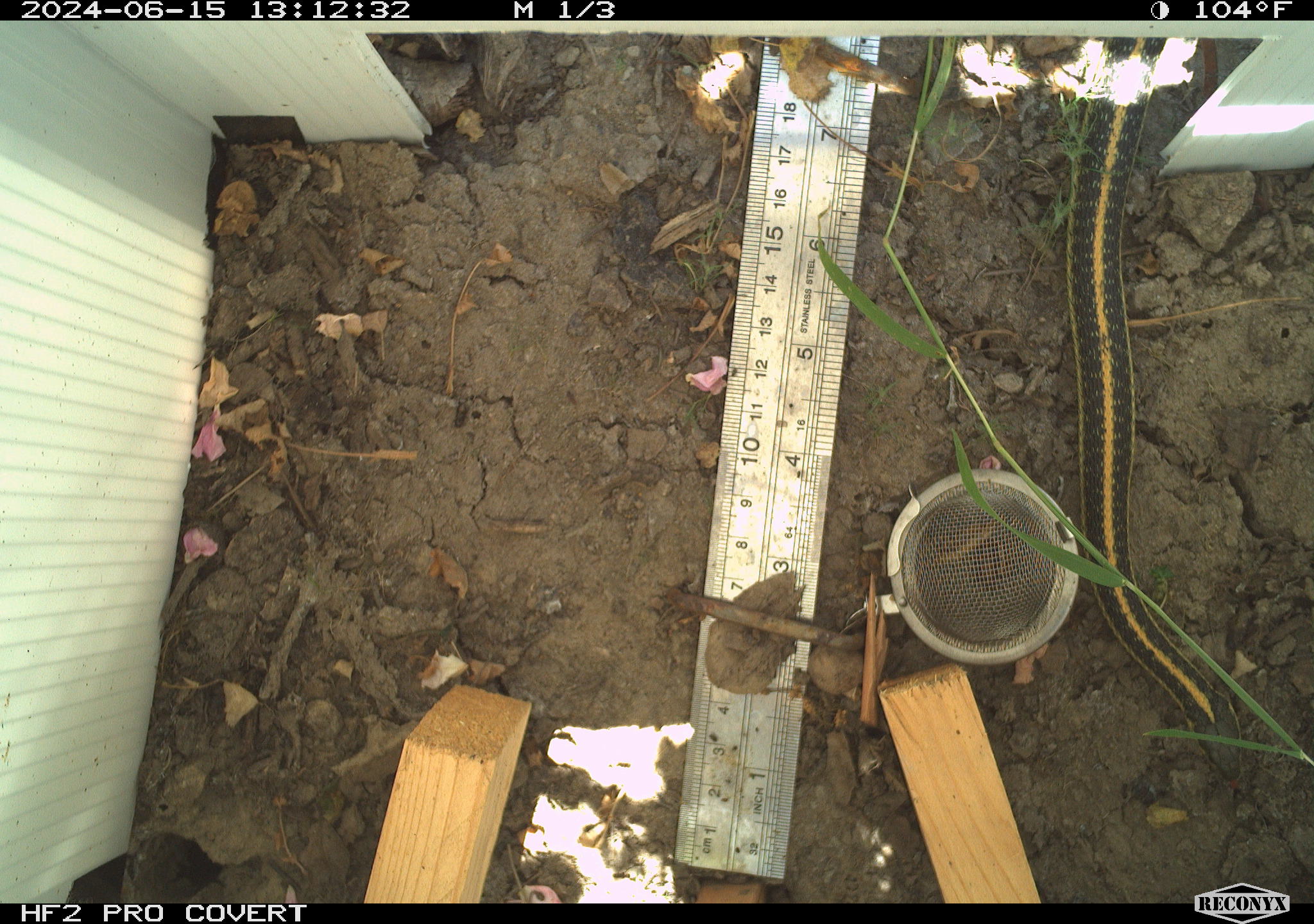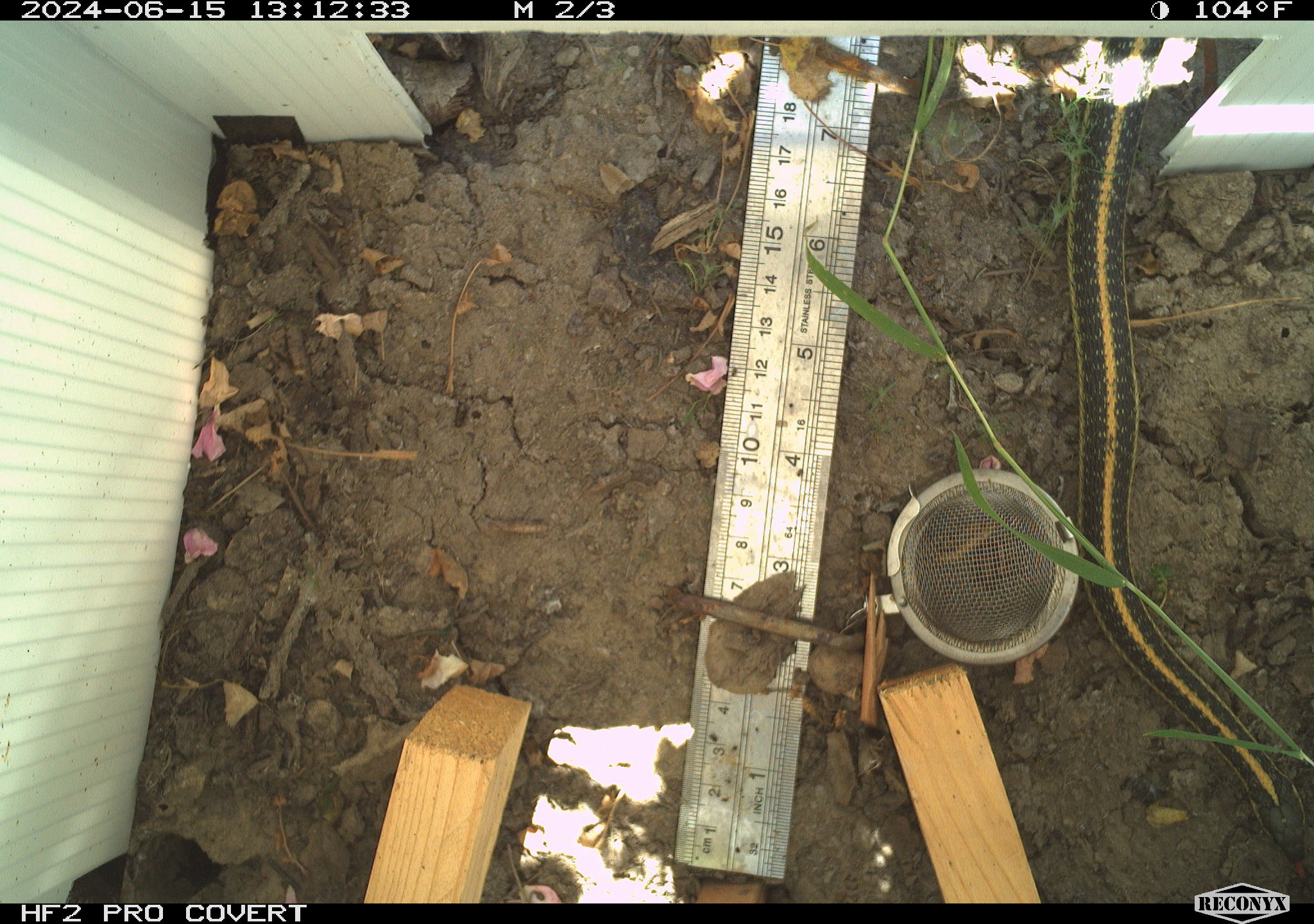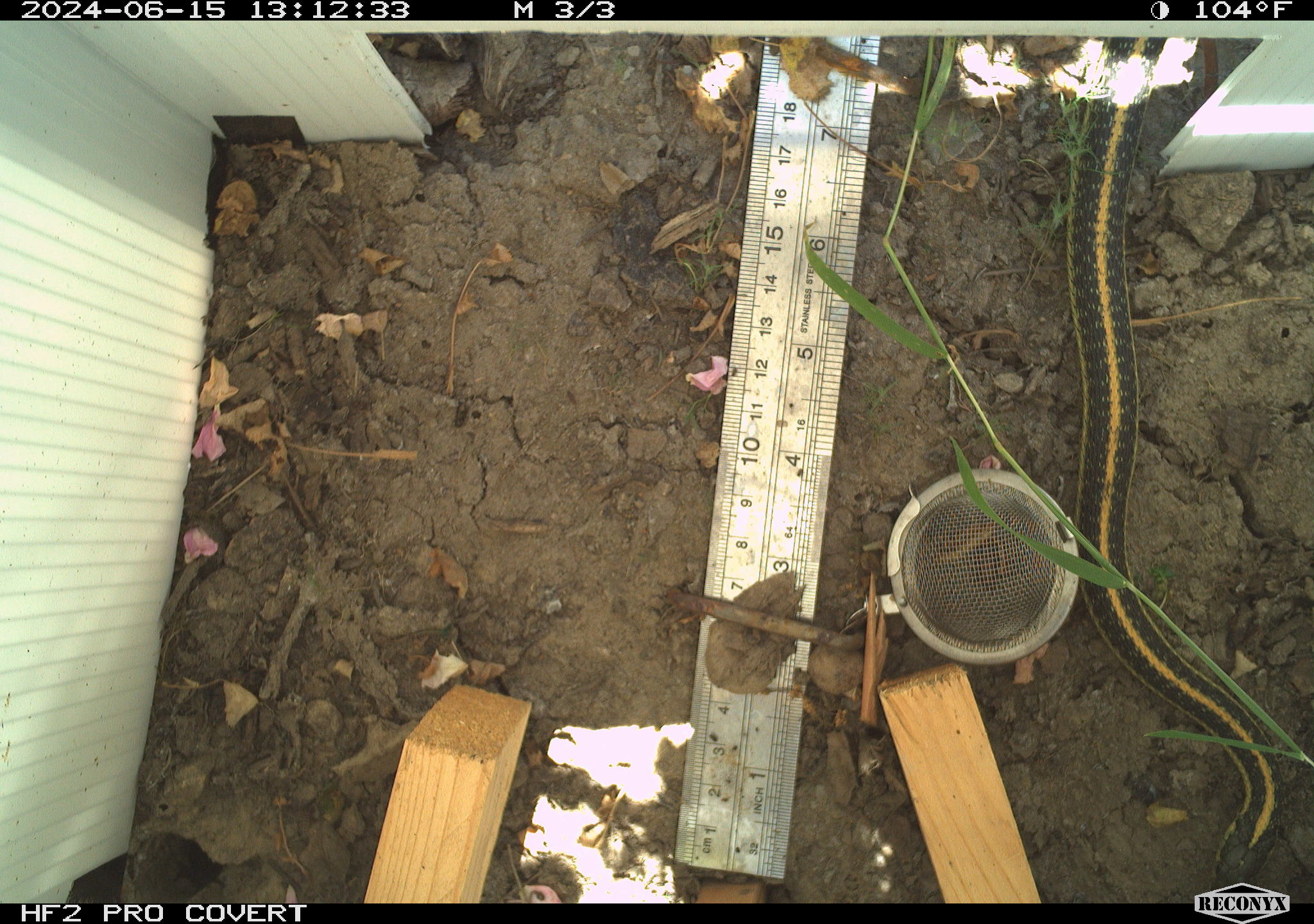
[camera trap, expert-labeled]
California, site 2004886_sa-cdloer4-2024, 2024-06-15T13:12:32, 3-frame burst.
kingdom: Animalia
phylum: Chordata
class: Reptilia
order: Squamata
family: Colubridae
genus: Thamnophis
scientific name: Thamnophis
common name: american gartersnakes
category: thamnophis species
Thamnophis species (american gartersnakes) (Thamnophis).